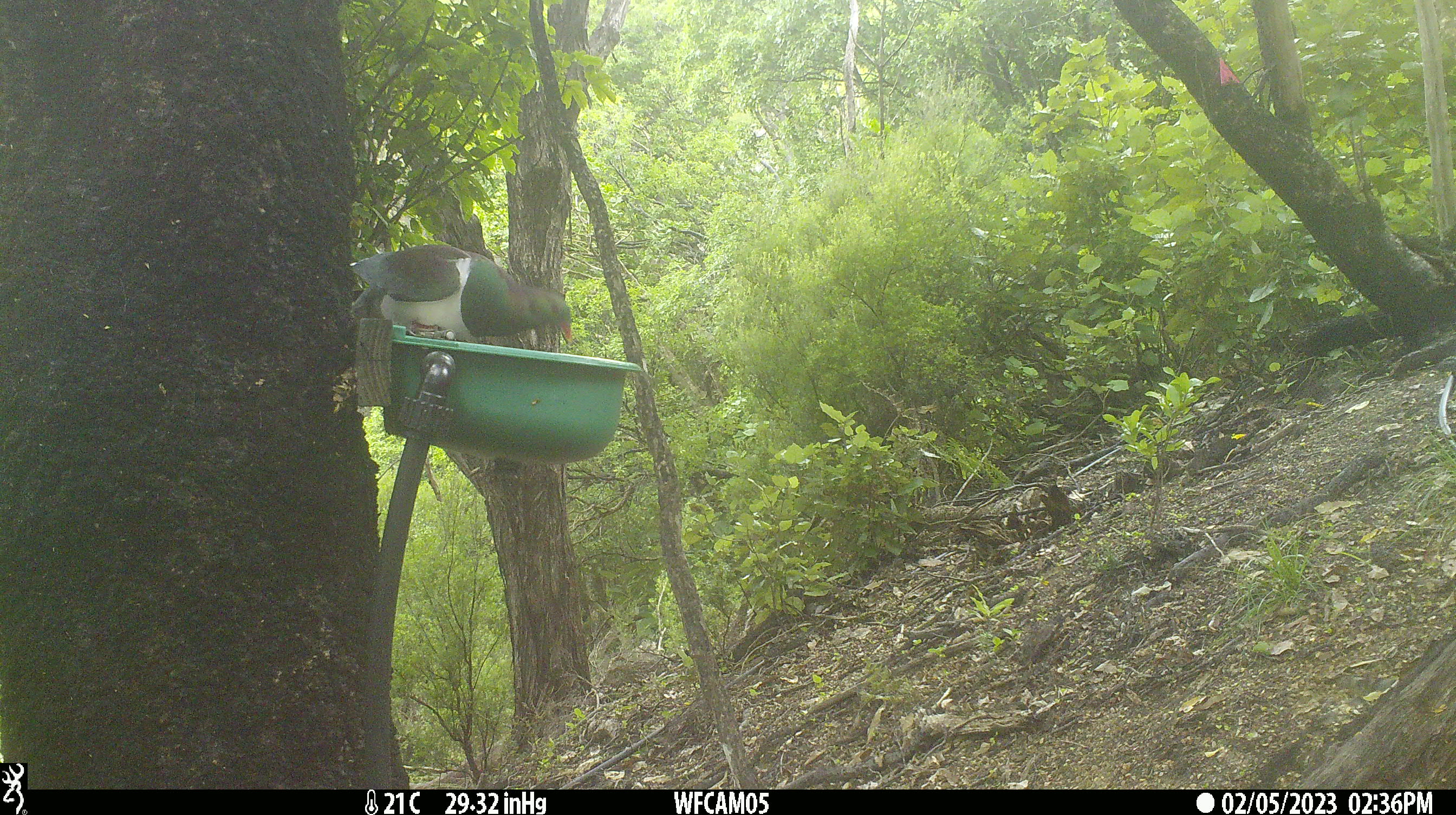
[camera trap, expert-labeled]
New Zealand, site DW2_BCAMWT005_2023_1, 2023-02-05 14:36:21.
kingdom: Animalia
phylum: Chordata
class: Aves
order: Columbiformes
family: Columbidae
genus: Hemiphaga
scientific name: Hemiphaga novaeseelandiae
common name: new zealand pigeon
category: kereru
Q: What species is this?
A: Kereru (new zealand pigeon) (Hemiphaga novaeseelandiae).